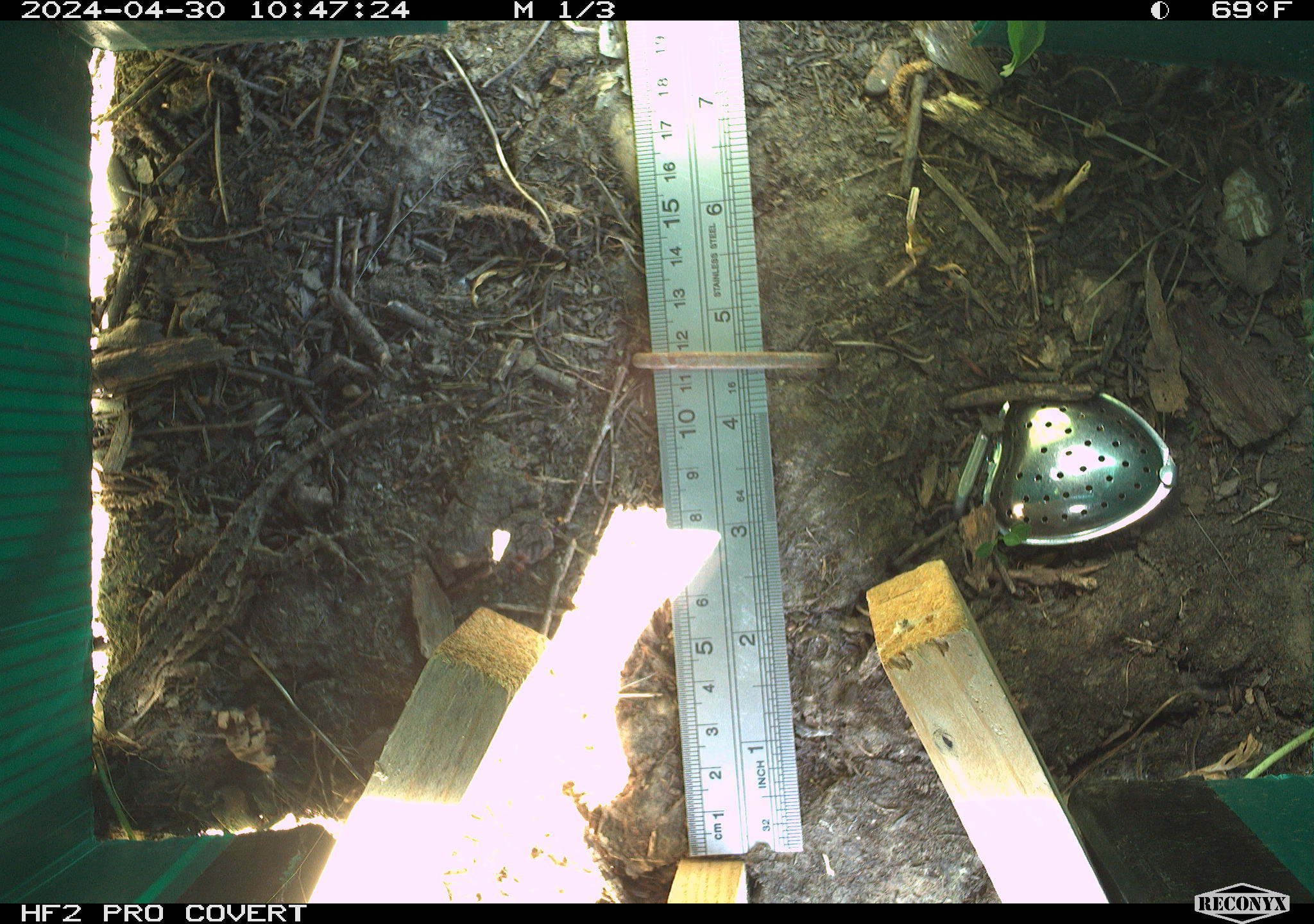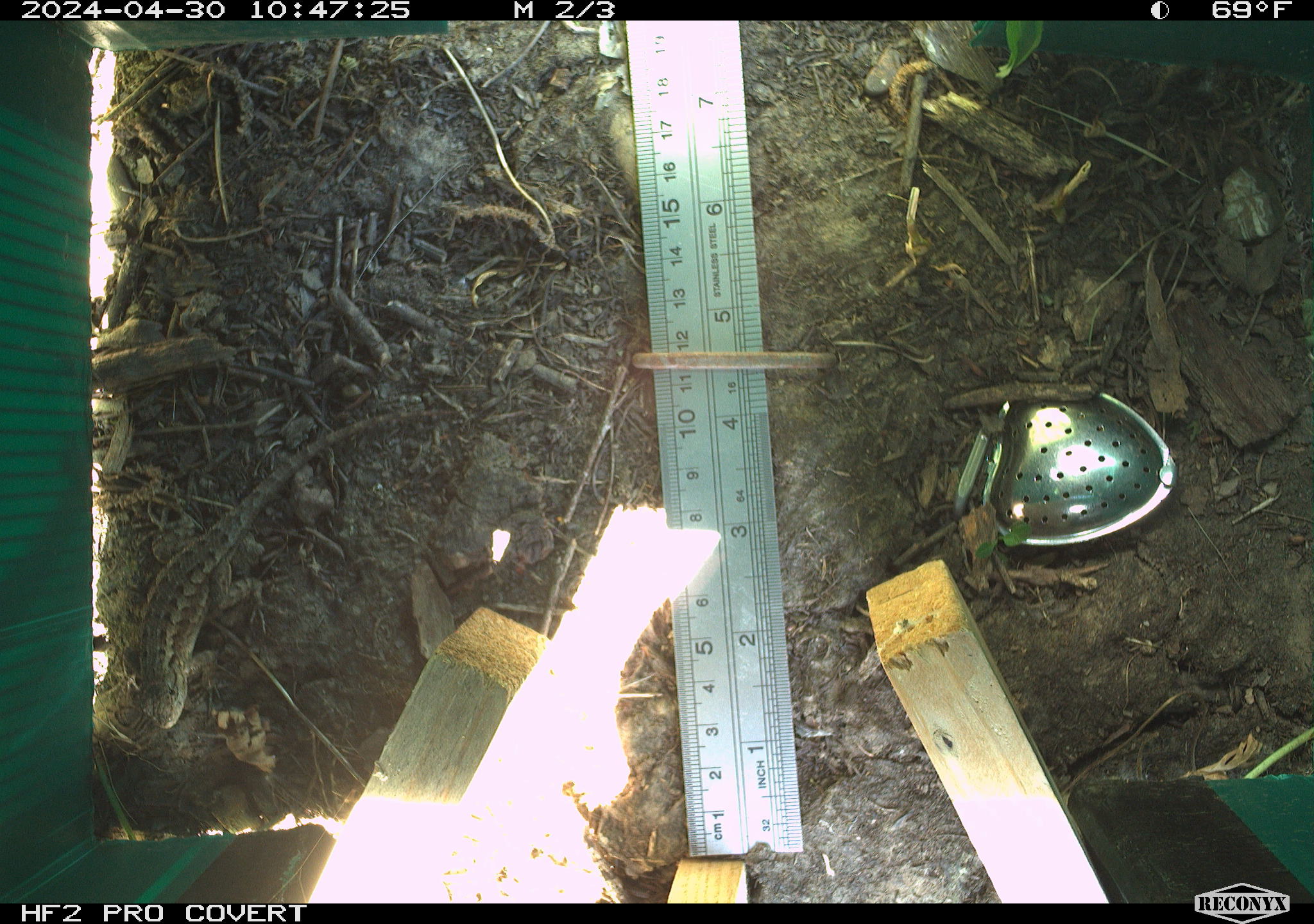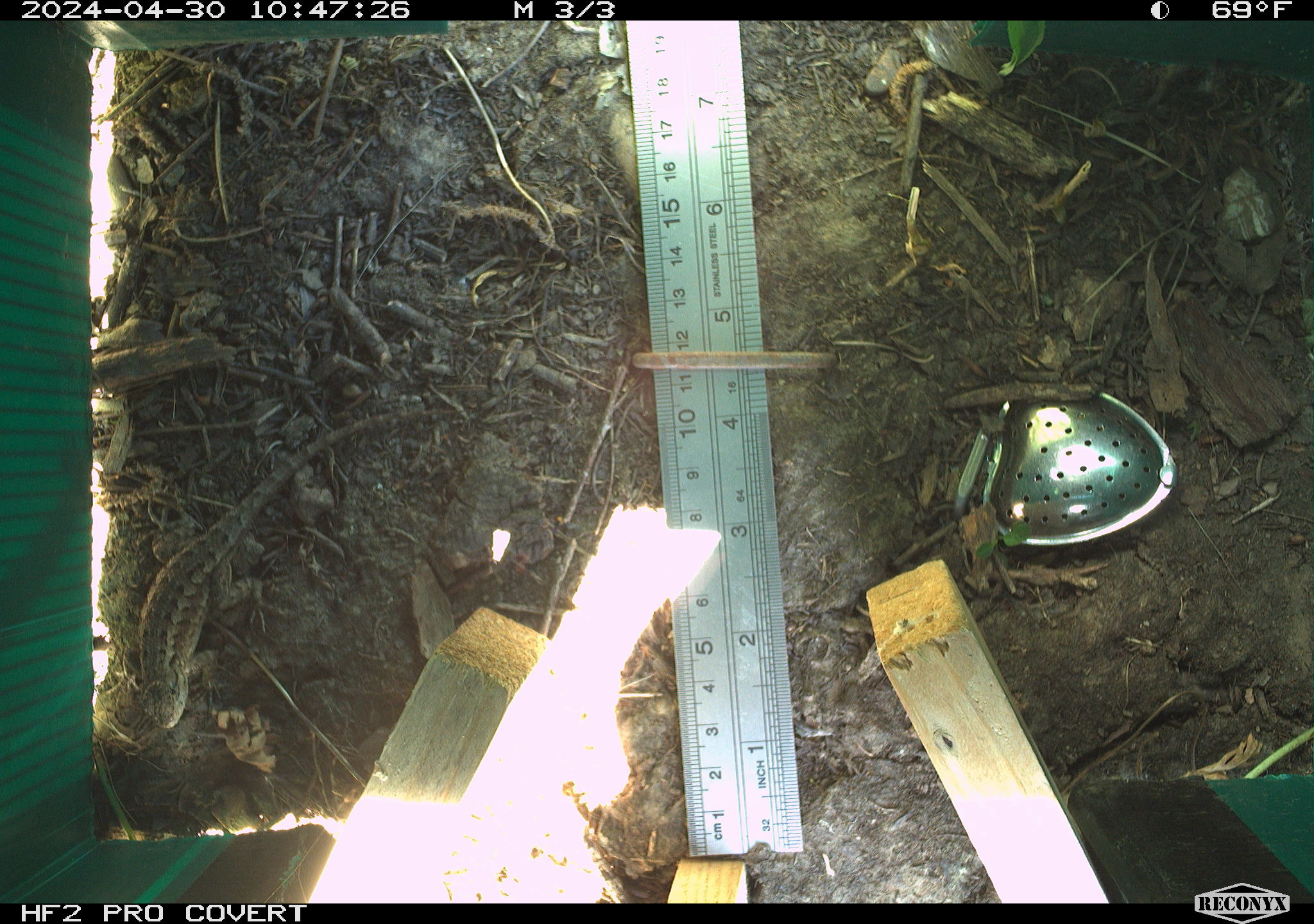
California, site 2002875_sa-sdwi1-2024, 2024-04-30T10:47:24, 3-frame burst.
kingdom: Animalia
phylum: Chordata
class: Reptilia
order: Squamata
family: Phrynosomatidae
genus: Sceloporus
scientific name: Sceloporus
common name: spiny lizards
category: sceloporus species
Sceloporus species (spiny lizards) (Sceloporus).